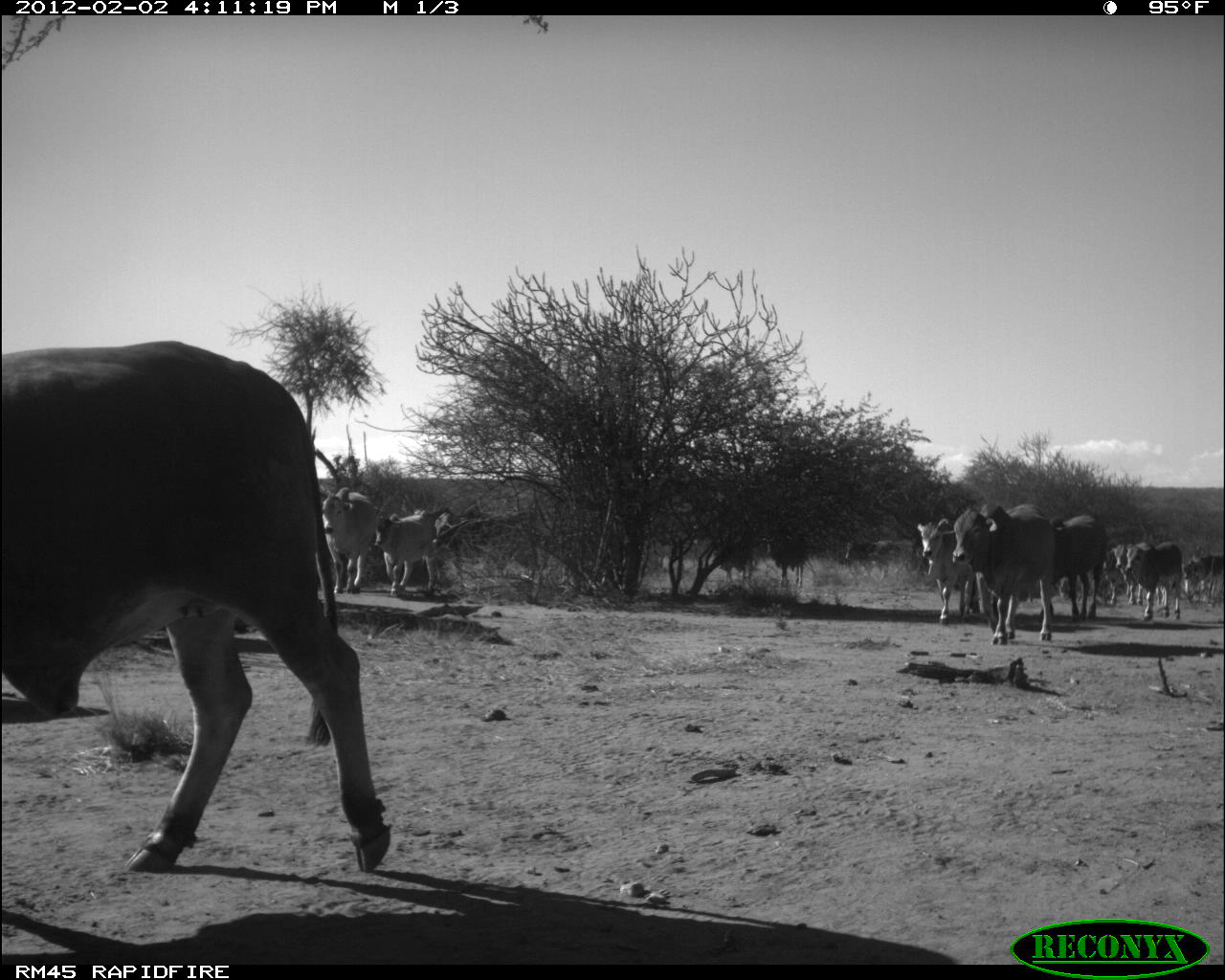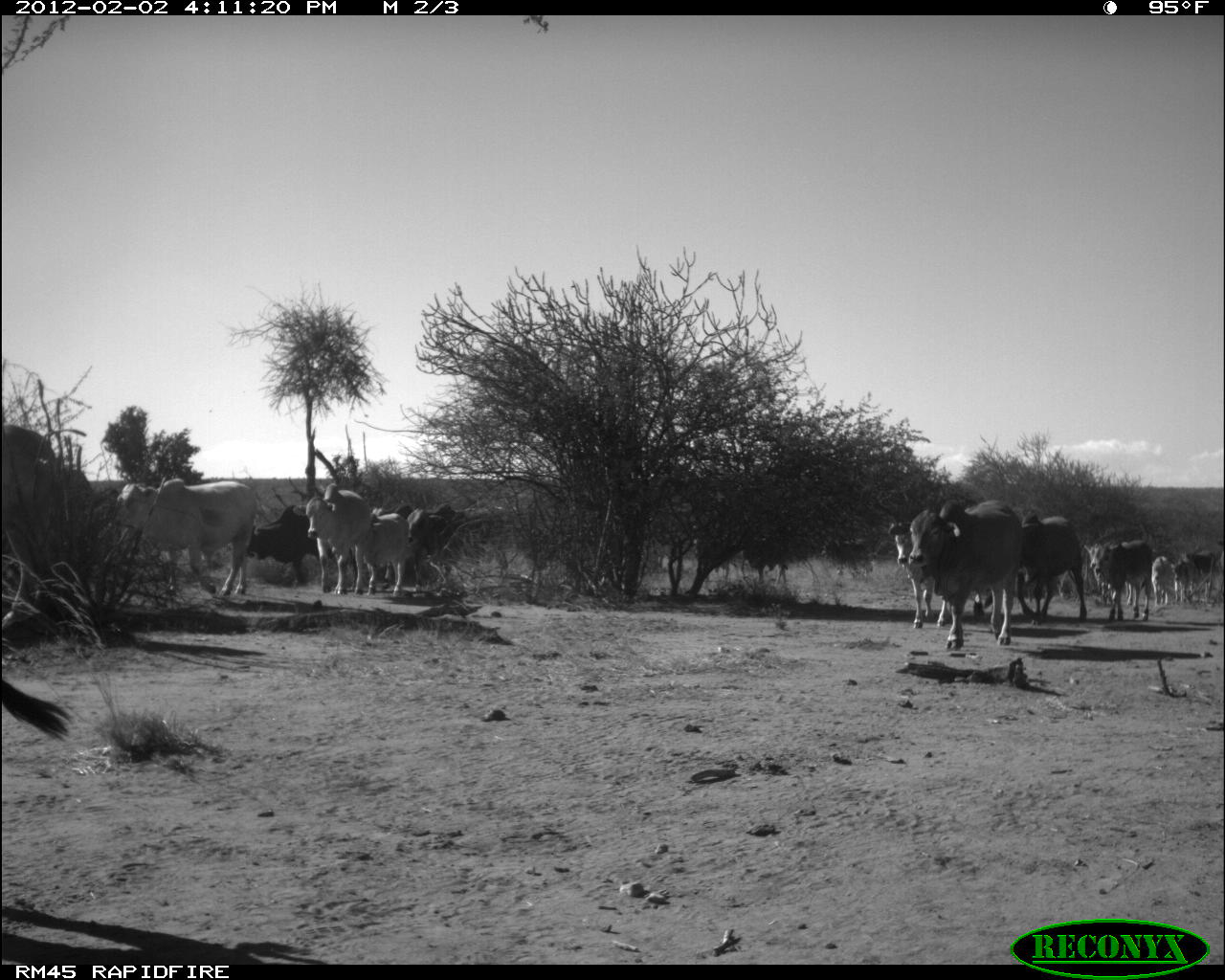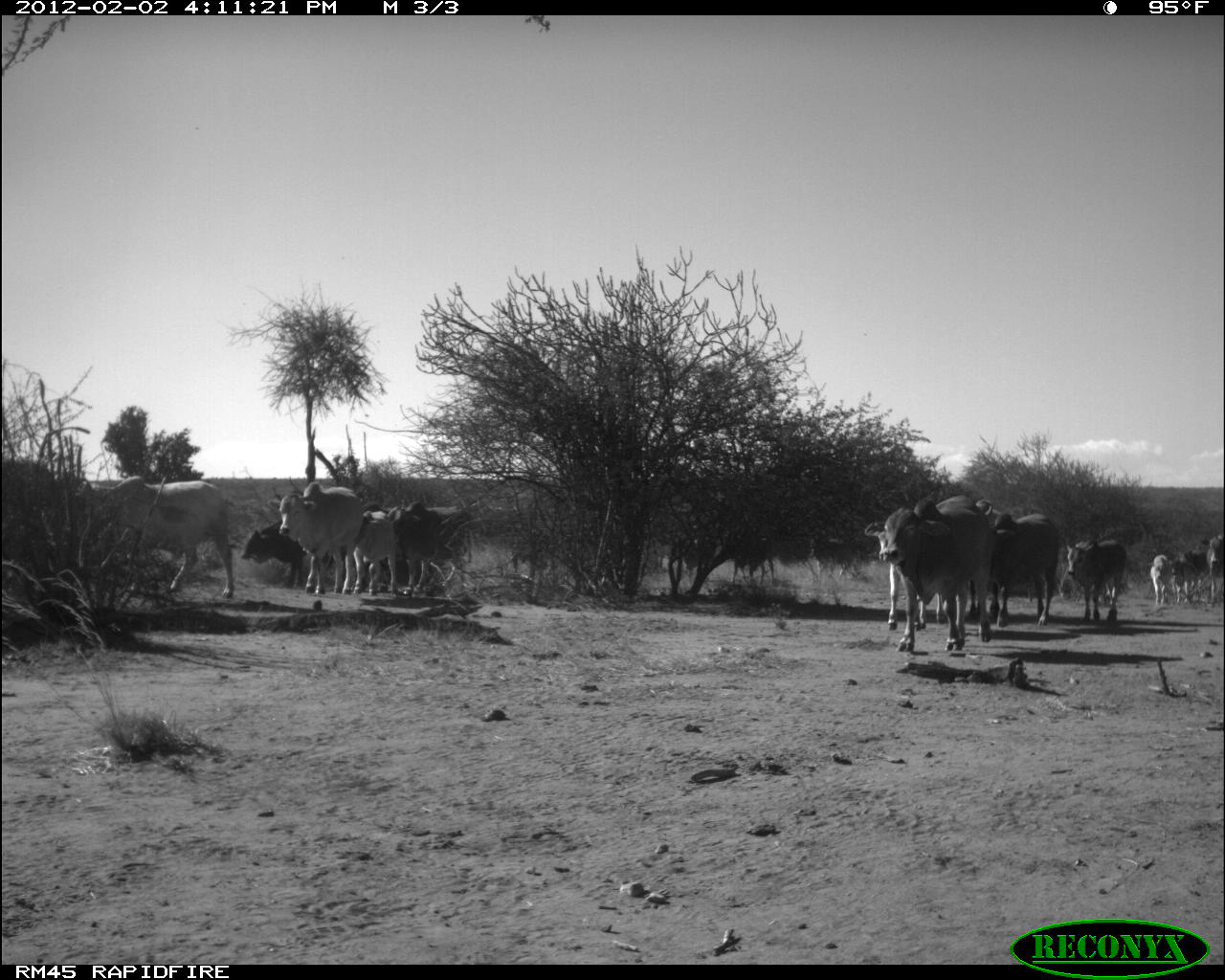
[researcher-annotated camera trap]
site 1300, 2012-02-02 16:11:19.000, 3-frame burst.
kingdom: Animalia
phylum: Chordata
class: Mammalia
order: Artiodactyla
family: Bovidae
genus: Bos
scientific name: Bos taurus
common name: domestic cattle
Bos taurus (domestic cattle), count 13.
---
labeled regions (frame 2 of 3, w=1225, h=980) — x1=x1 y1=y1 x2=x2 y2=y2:
bos taurus: x1=886 y1=497 x2=1027 y2=651; x1=107 y1=475 x2=258 y2=601; x1=1 y1=420 x2=70 y2=618; x1=398 y1=506 x2=515 y2=593; x1=291 y1=482 x2=377 y2=596; x1=245 y1=500 x2=356 y2=581; x1=1016 y1=507 x2=1089 y2=628; x1=886 y1=518 x2=954 y2=630; x1=1092 y1=540 x2=1154 y2=623; x1=363 y1=504 x2=414 y2=601; x1=369 y1=502 x2=423 y2=589; x1=0 y1=677 x2=73 y2=740; x1=1083 y1=540 x2=1136 y2=607; x1=1174 y1=546 x2=1225 y2=605; x1=1150 y1=552 x2=1175 y2=609